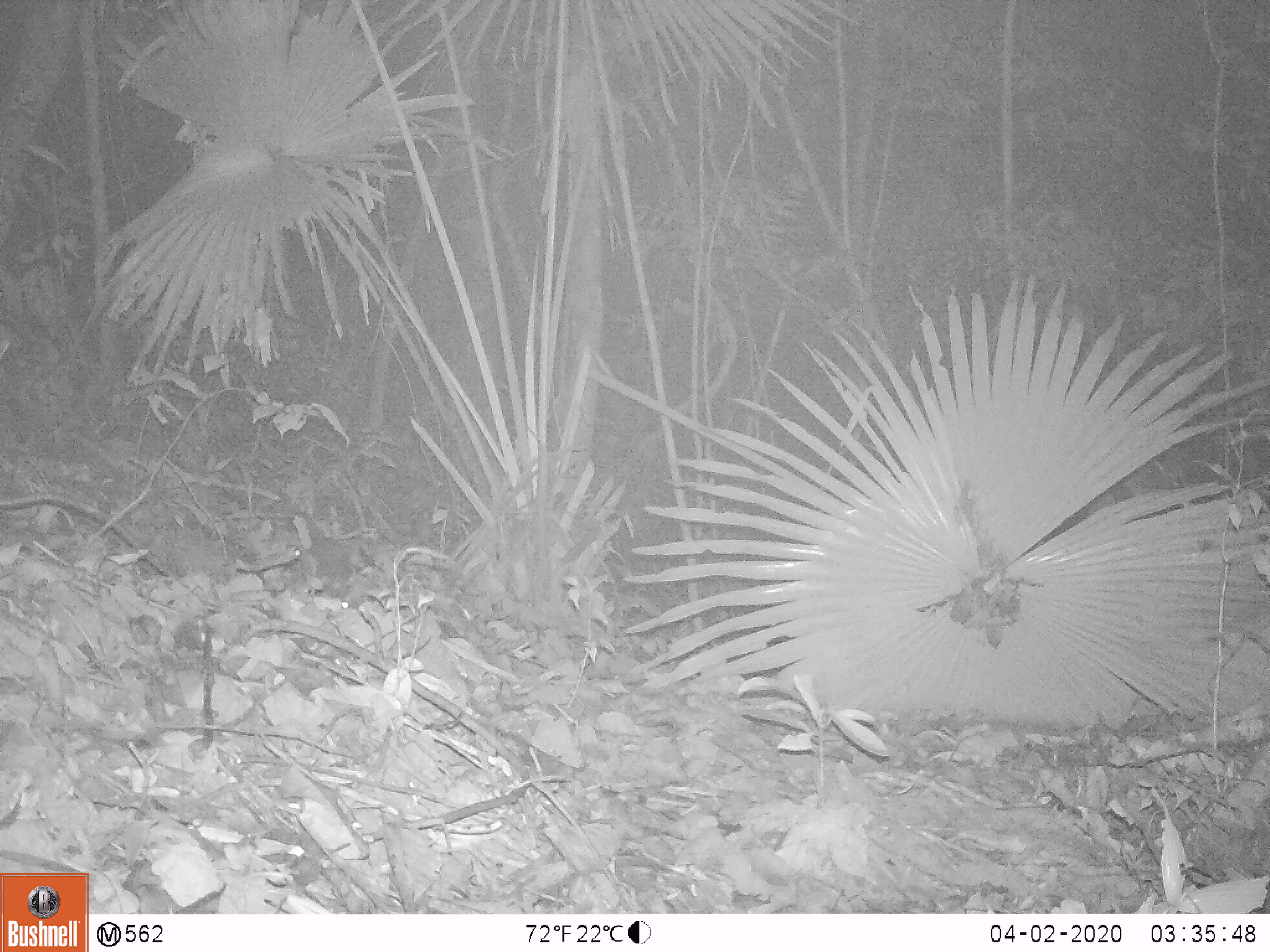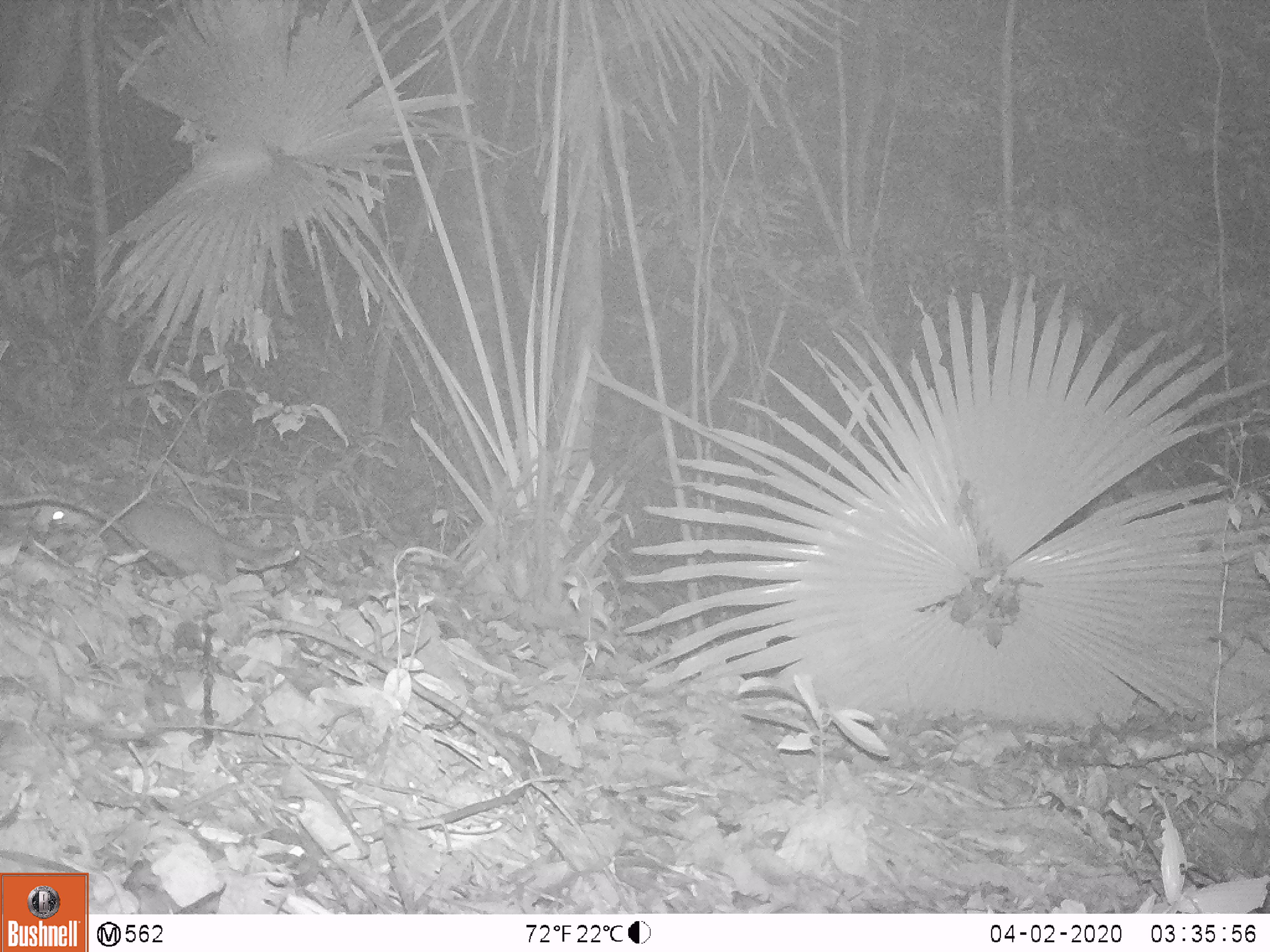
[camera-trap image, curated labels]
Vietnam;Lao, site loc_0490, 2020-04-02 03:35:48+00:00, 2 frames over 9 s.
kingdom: Animalia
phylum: Chordata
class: Mammalia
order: Carnivora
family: Mustelidae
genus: Melogale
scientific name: Melogale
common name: ferret badger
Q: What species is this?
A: Ferret badger (Melogale).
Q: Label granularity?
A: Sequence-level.